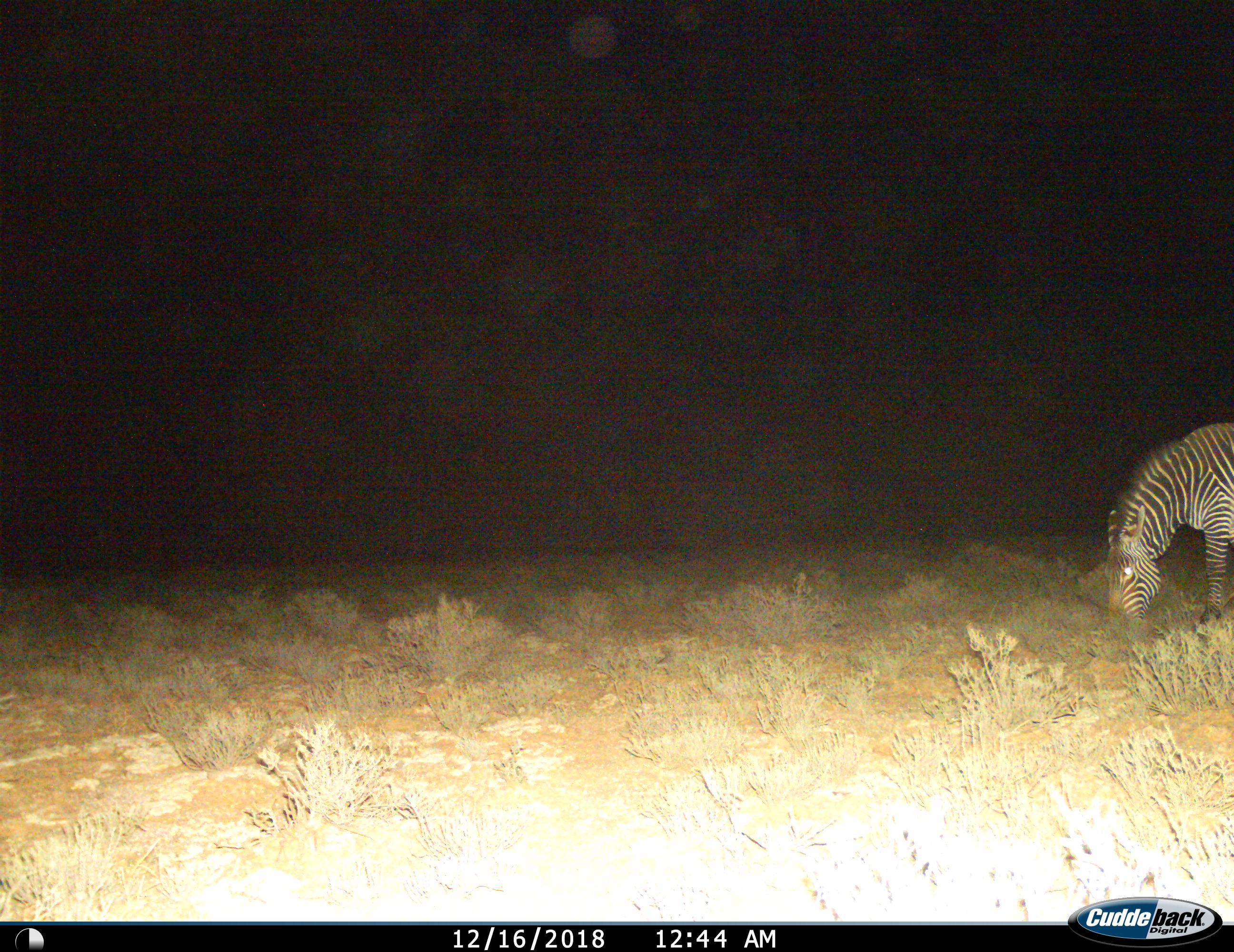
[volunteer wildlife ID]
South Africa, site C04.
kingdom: Animalia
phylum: Chordata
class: Mammalia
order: Perissodactyla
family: Equidae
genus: Equus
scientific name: Equus zebra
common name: mountain zebra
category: zebramountain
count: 1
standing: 10%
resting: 0%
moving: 0%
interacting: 0%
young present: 0%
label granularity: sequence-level